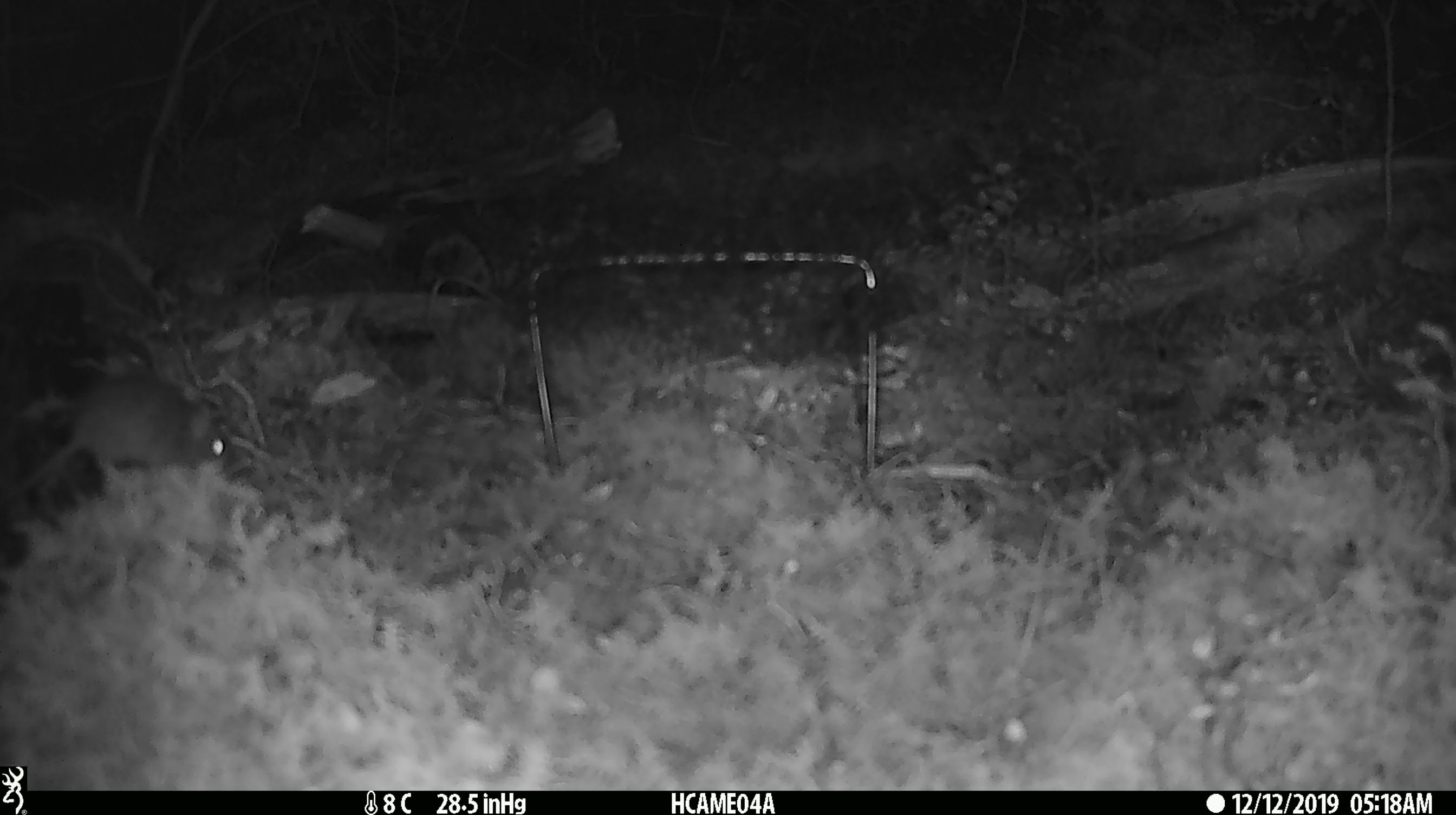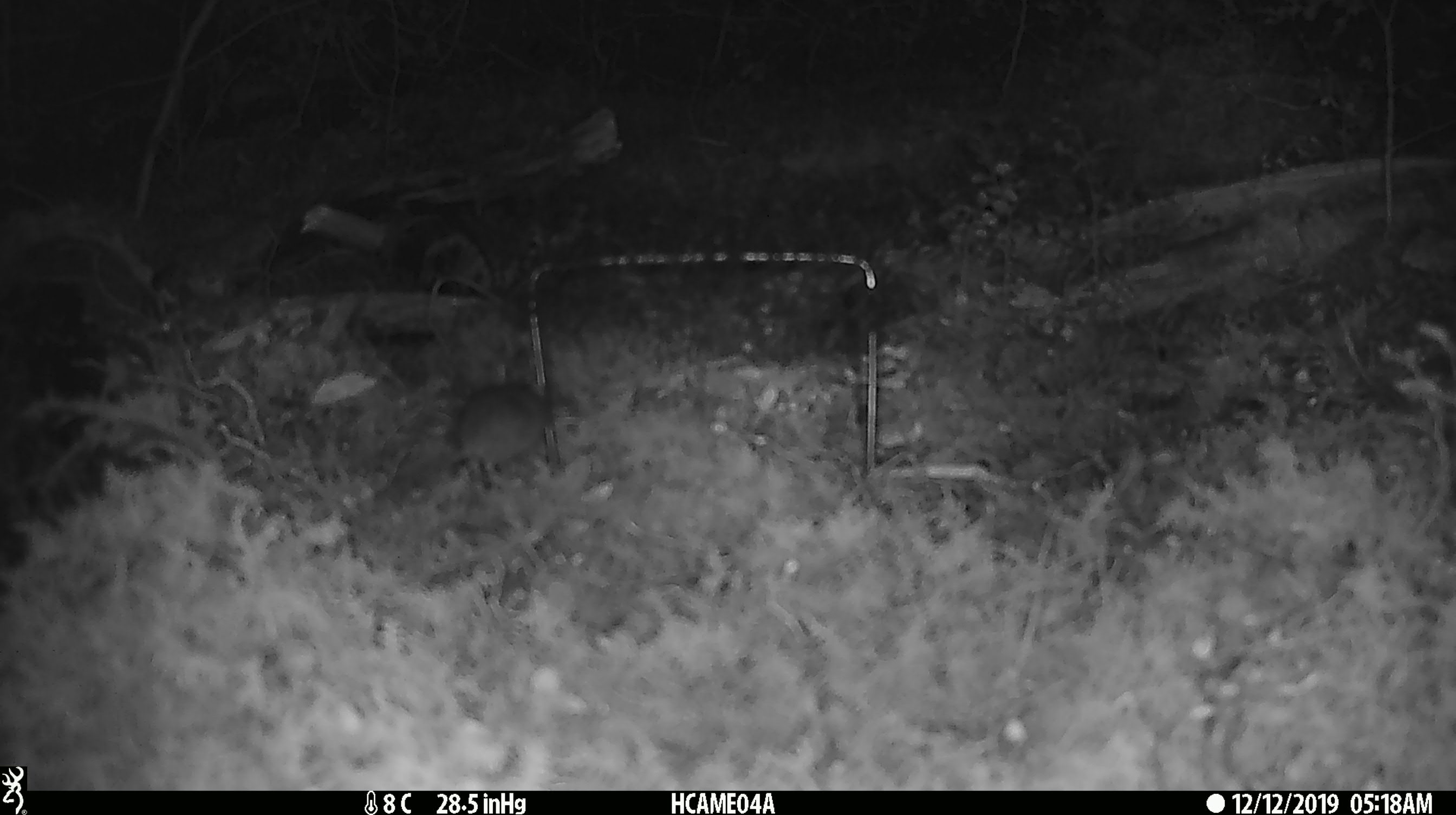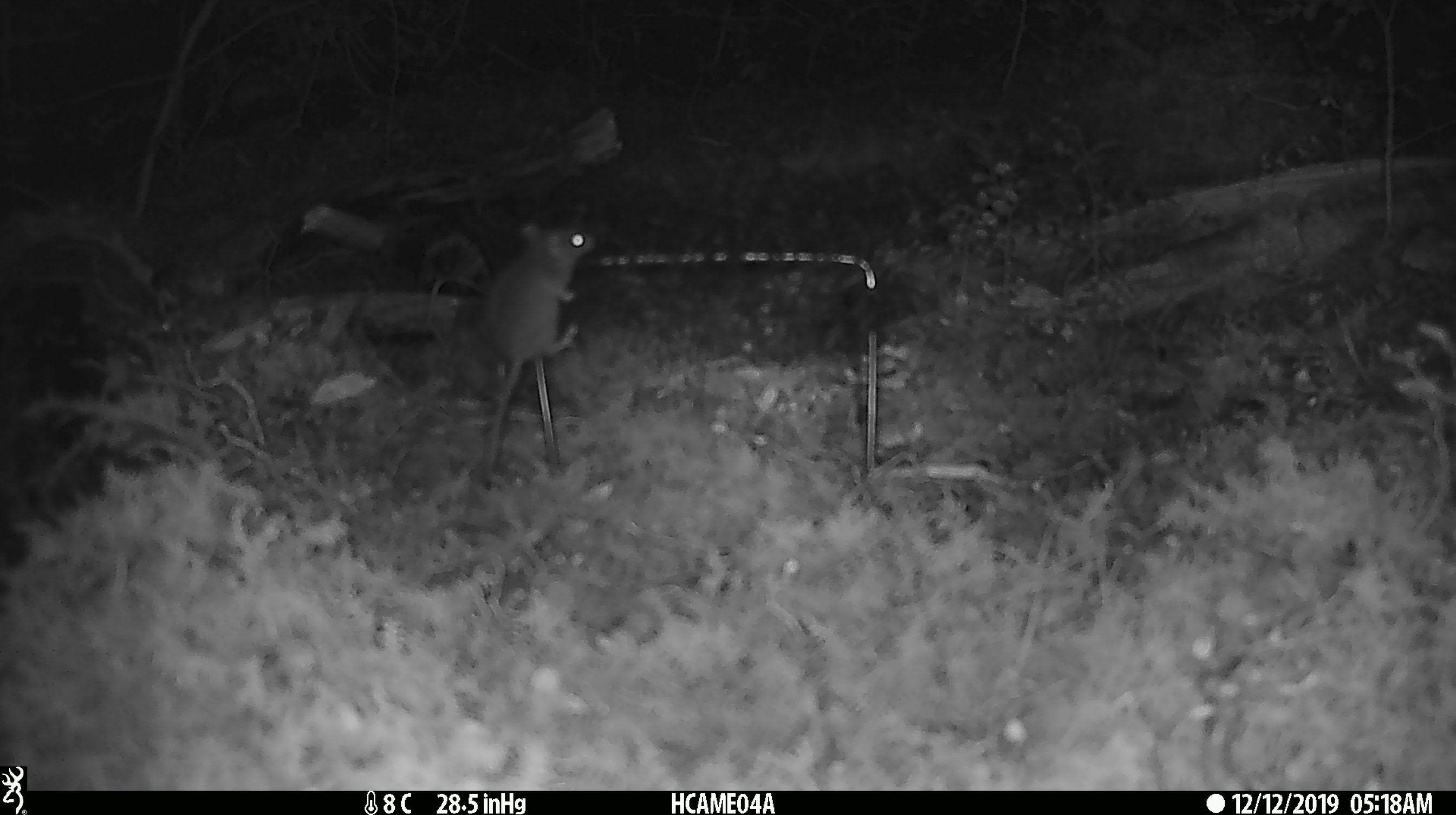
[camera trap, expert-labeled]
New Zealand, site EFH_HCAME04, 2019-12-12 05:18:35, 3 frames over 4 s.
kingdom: Animalia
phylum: Chordata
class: Mammalia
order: Rodentia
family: Muridae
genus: Mus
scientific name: Mus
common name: mouse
Mouse (Mus).